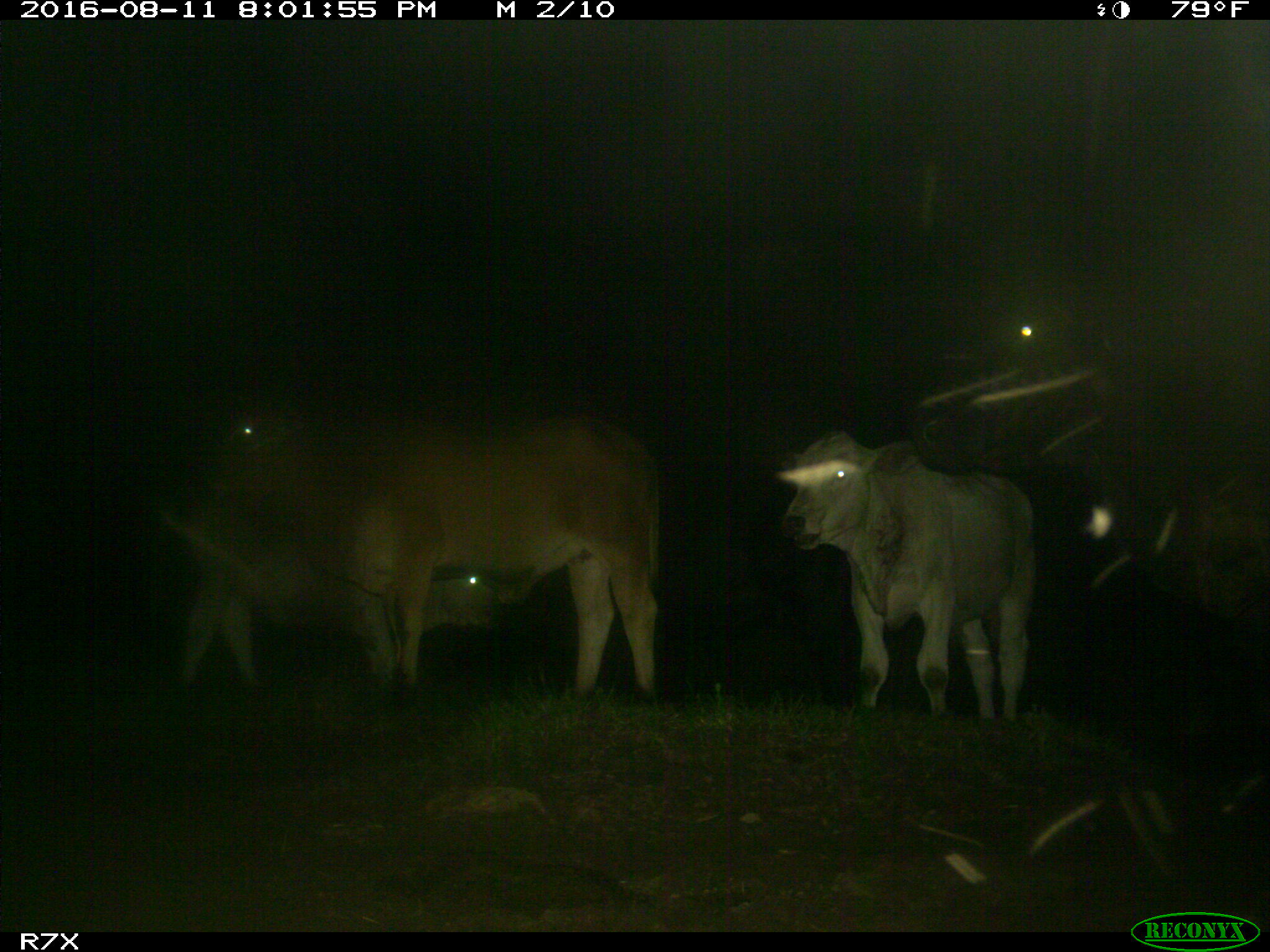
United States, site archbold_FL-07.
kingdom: Animalia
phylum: Chordata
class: Mammalia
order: Artiodactyla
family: Bovidae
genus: Bos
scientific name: Bos taurus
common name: domestic cow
Bos taurus (domestic cow).